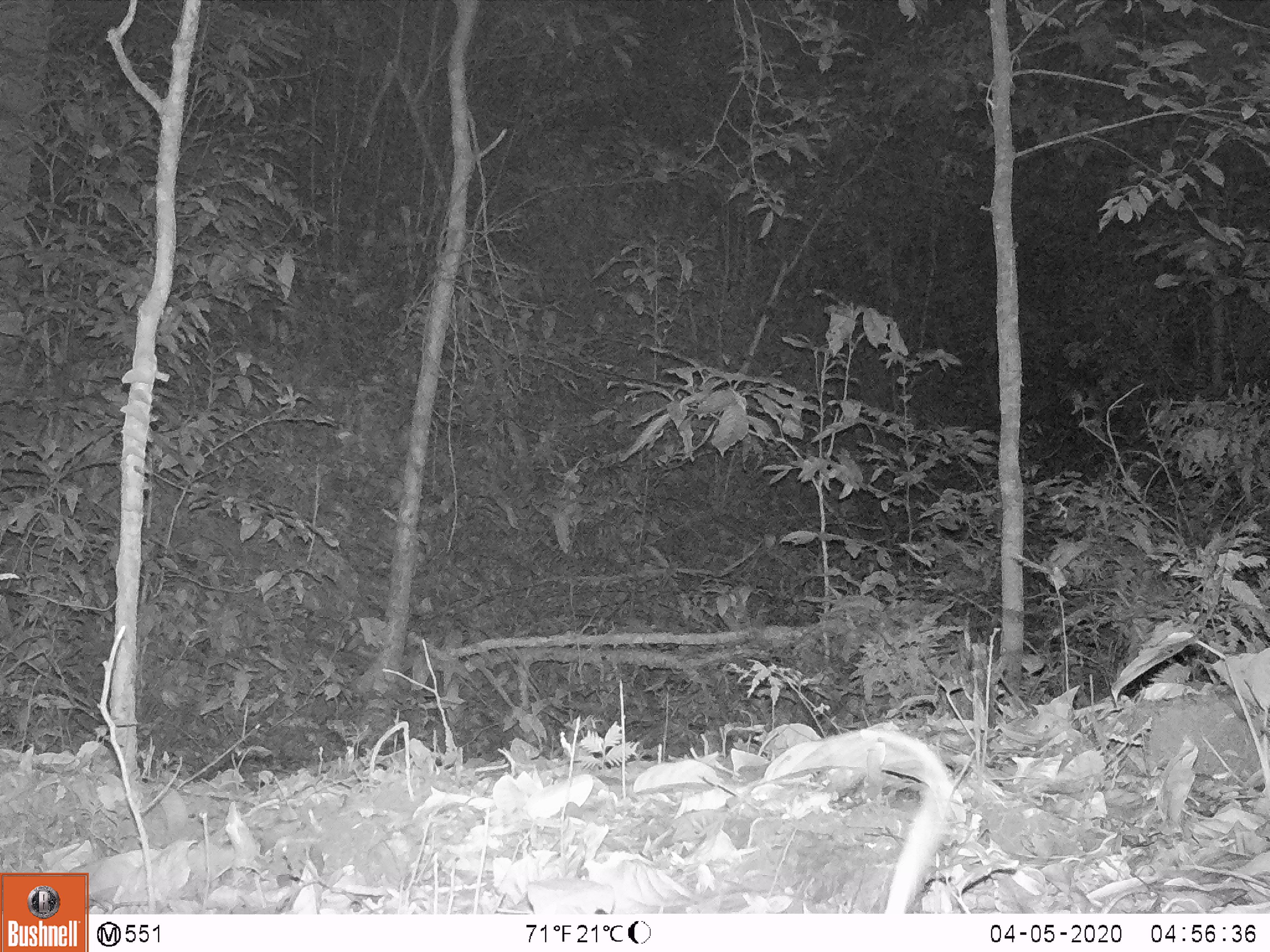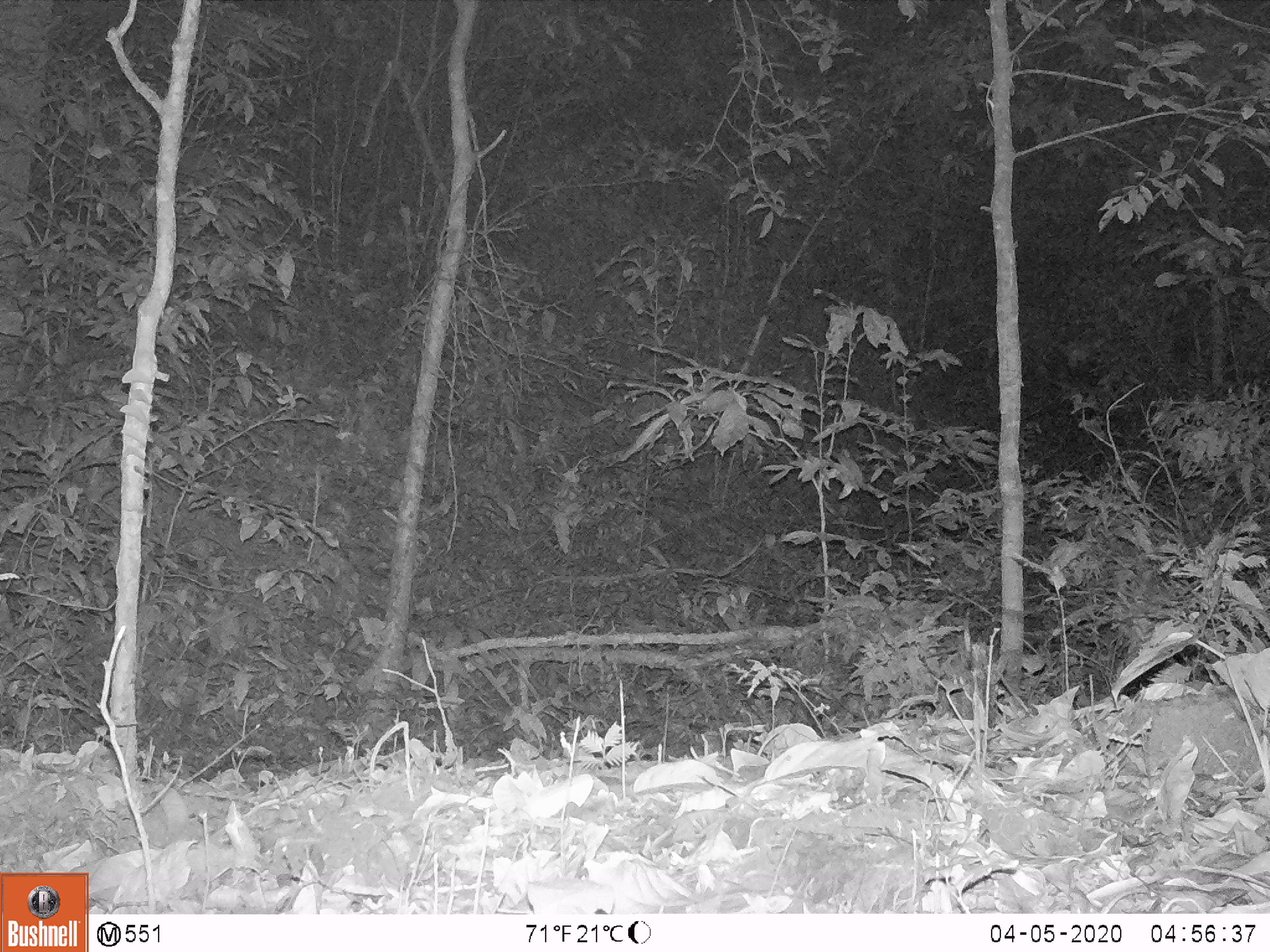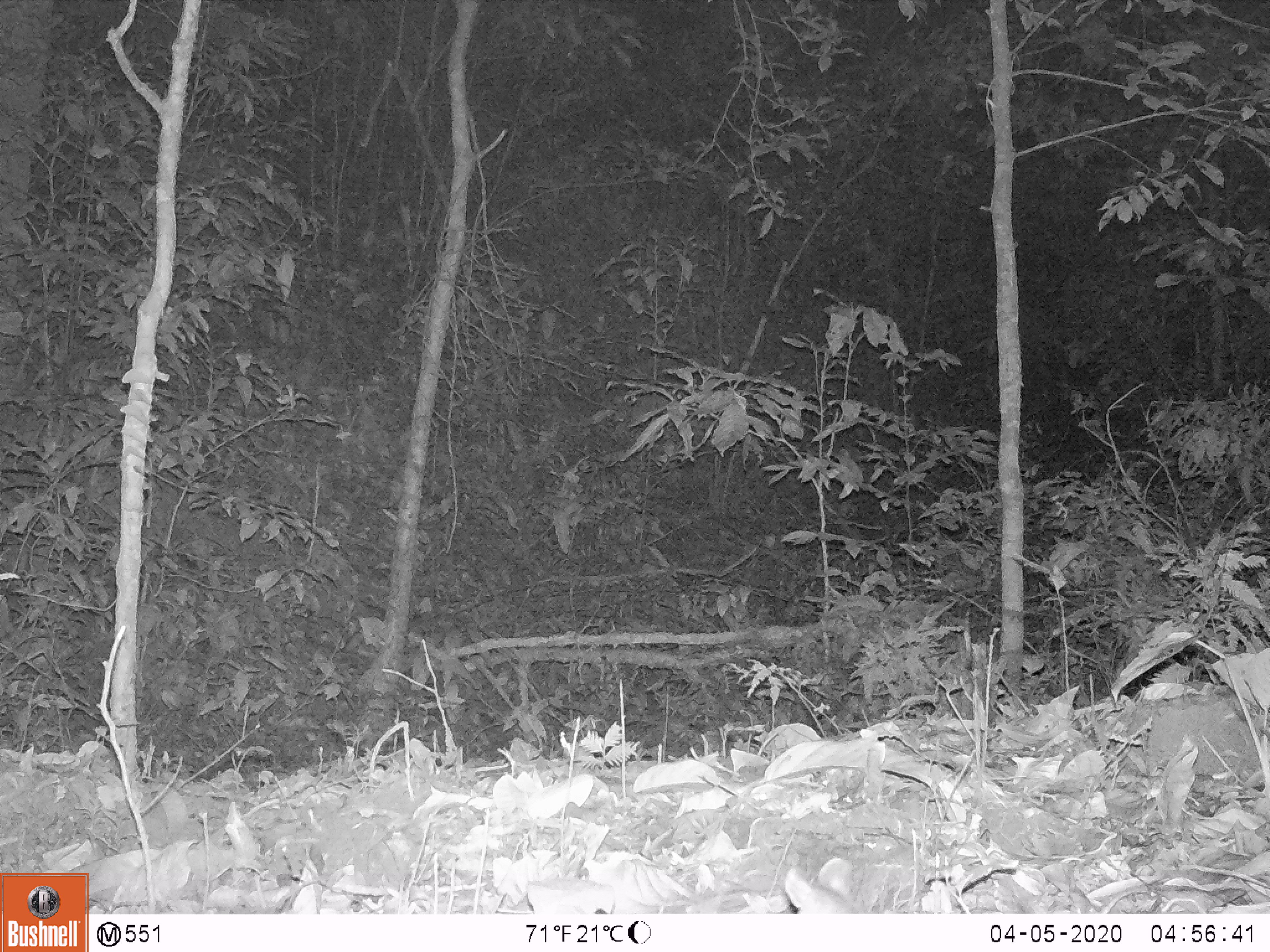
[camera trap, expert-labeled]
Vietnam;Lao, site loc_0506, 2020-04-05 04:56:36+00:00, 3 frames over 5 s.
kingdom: Animalia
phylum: Chordata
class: Mammalia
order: Rodentia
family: Muridae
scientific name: Muridae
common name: old-world mice and rats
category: unidentified murid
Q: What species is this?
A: Unidentified murid (old-world mice and rats) (Muridae).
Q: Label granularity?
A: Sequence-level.